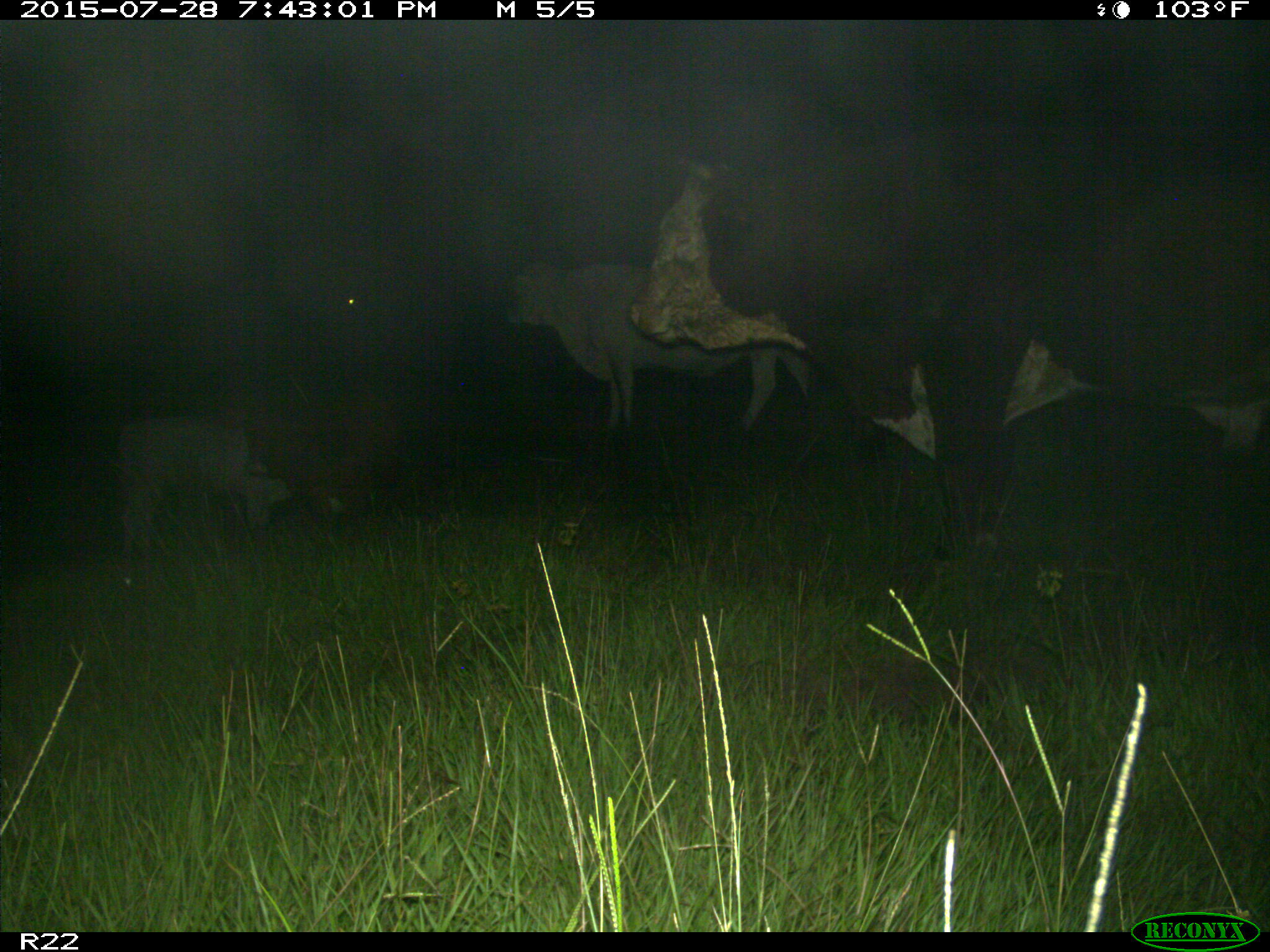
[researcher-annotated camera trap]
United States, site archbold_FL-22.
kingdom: Animalia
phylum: Chordata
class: Mammalia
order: Artiodactyla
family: Bovidae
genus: Bos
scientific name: Bos taurus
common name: domestic cow